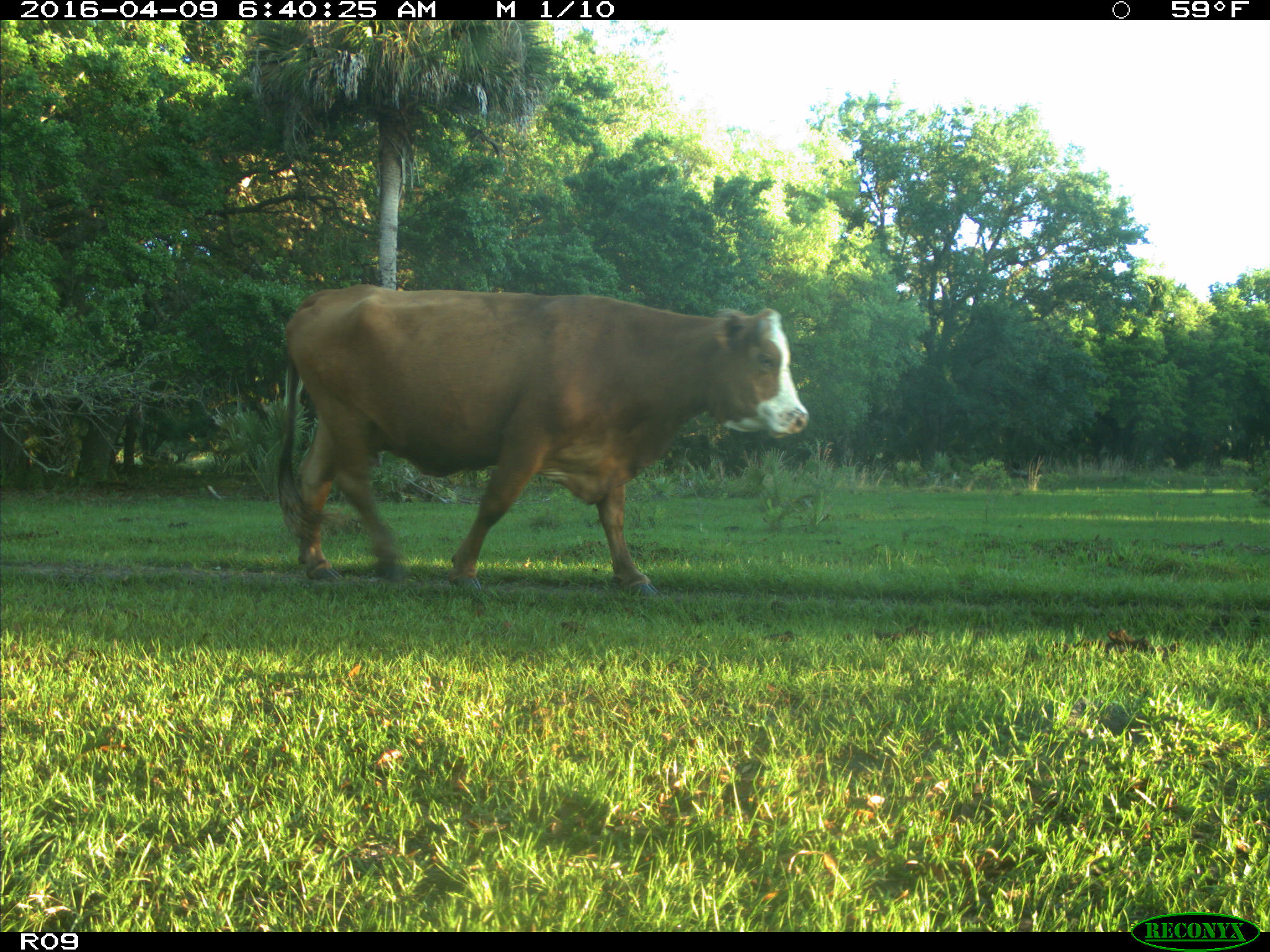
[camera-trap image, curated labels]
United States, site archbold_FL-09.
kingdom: Animalia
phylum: Chordata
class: Mammalia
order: Artiodactyla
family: Bovidae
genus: Bos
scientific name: Bos taurus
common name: domestic cow